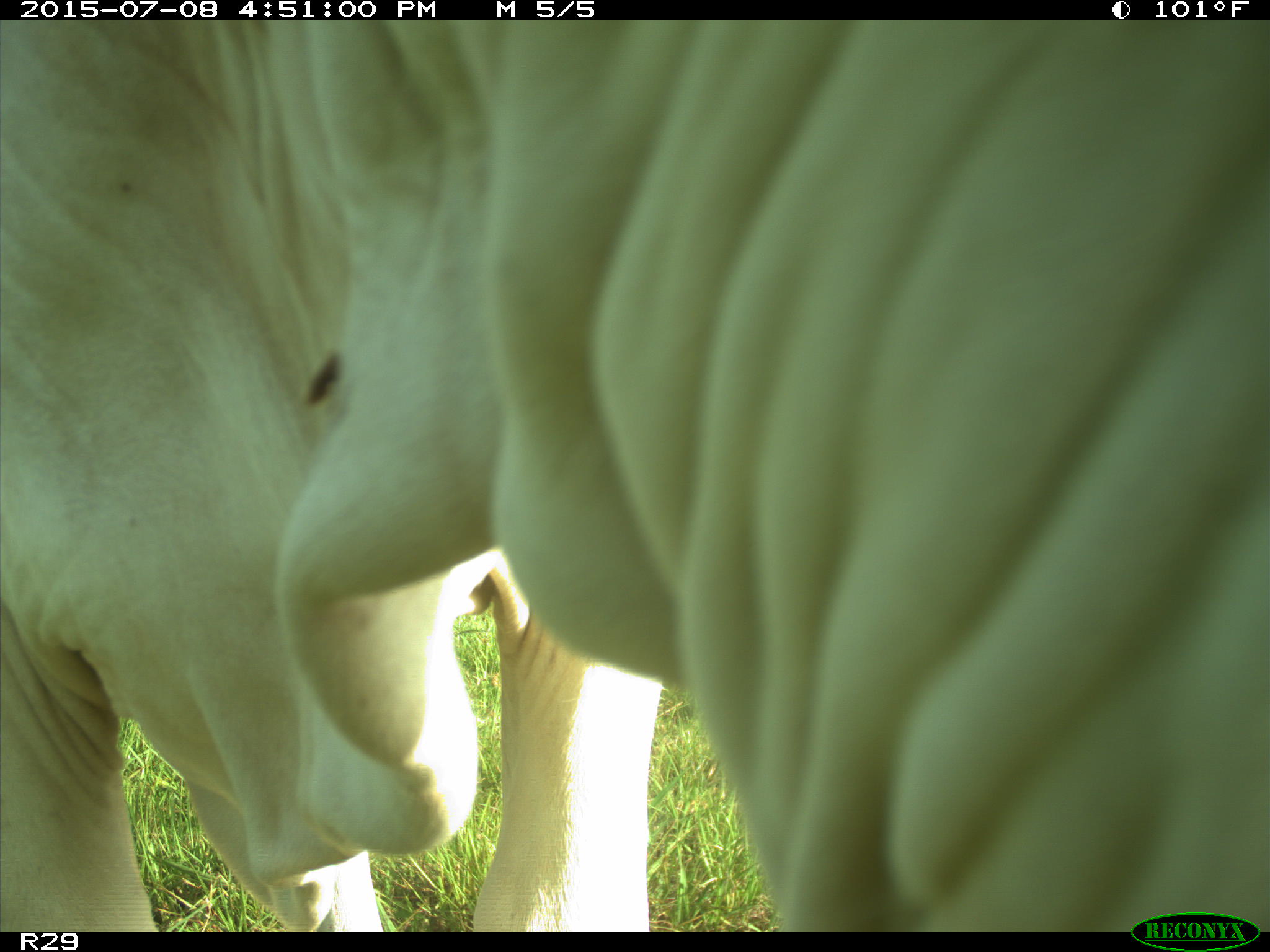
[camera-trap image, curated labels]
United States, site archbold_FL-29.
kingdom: Animalia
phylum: Chordata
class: Mammalia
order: Artiodactyla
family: Bovidae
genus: Bos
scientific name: Bos taurus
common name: domestic cow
Bos taurus (domestic cow).